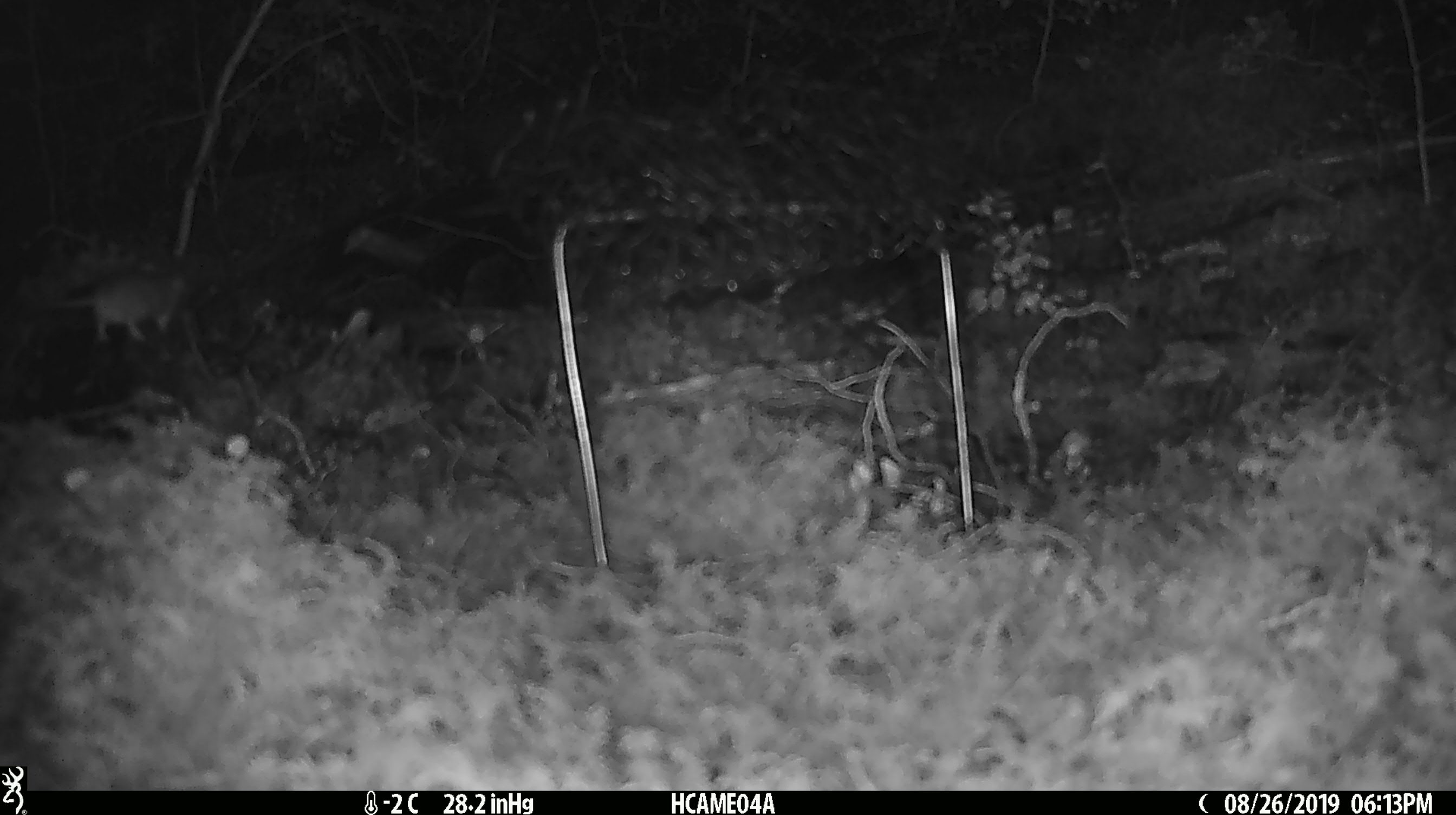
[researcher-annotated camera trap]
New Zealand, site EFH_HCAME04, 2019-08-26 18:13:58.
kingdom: Animalia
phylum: Chordata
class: Mammalia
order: Rodentia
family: Muridae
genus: Mus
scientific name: Mus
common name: mouse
Mouse (Mus).